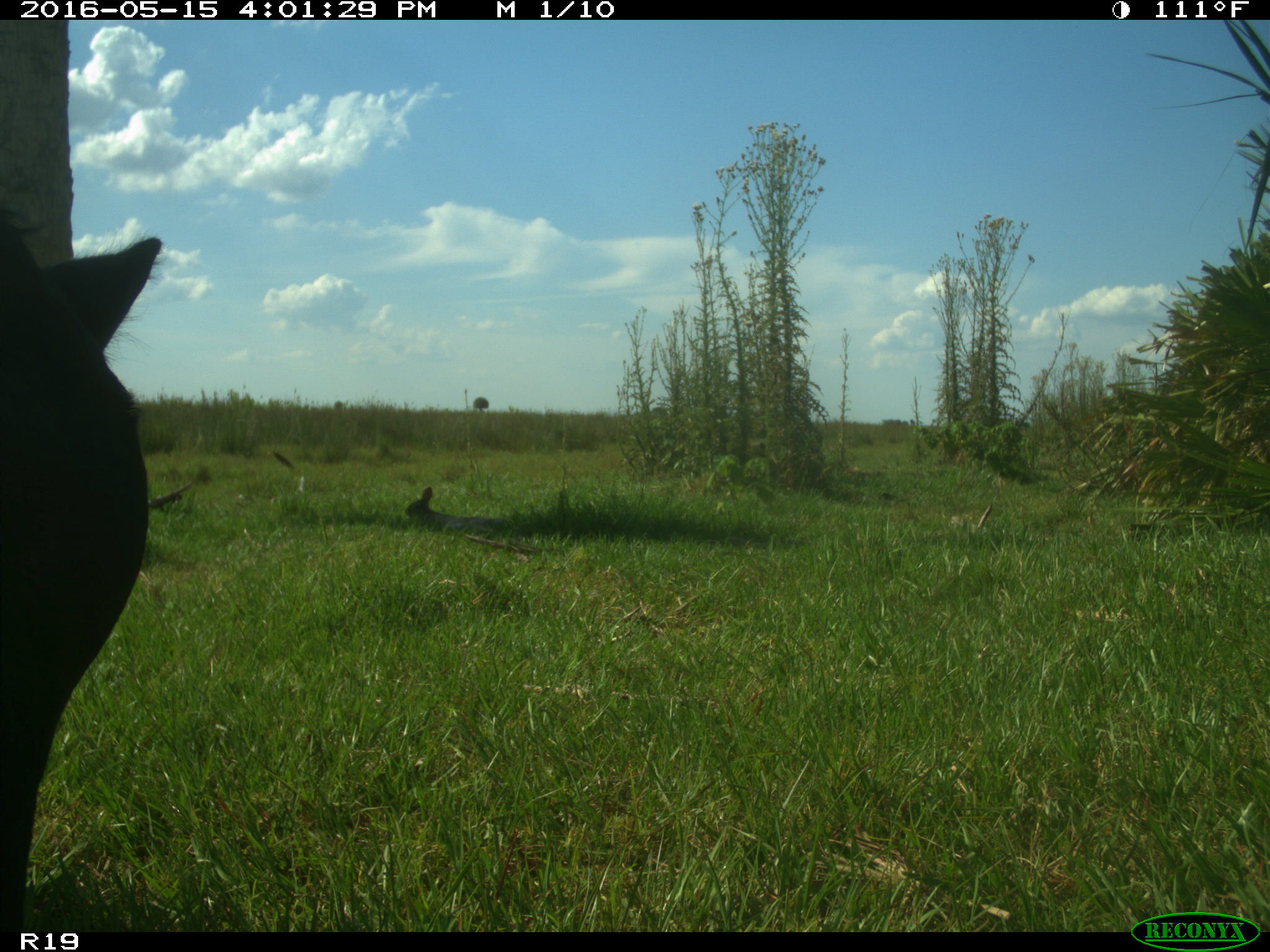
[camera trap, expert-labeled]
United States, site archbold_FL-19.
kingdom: Animalia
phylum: Chordata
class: Mammalia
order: Artiodactyla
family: Bovidae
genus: Bos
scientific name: Bos taurus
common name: domestic cow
Bos taurus (domestic cow).